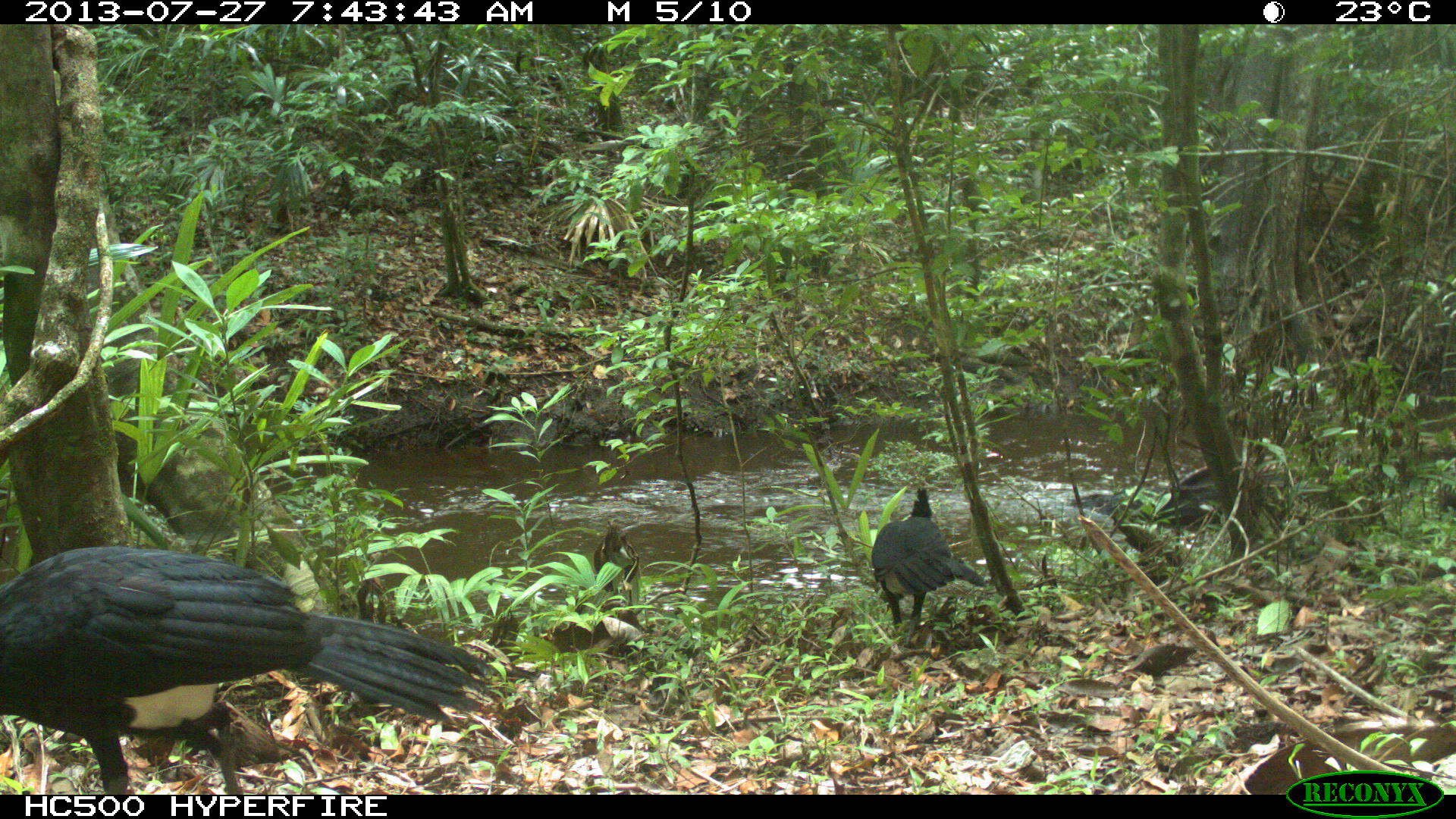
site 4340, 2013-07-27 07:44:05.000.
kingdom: Animalia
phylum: Chordata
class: Aves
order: Galliformes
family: Cracidae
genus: Crax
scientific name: Crax rubra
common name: great curassow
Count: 2.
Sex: male.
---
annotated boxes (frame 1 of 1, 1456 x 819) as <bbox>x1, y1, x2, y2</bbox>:
crax rubra: <bbox>0, 544, 505, 794</bbox>; <bbox>1066, 463, 1363, 533</bbox>; <bbox>870, 485, 989, 643</bbox>